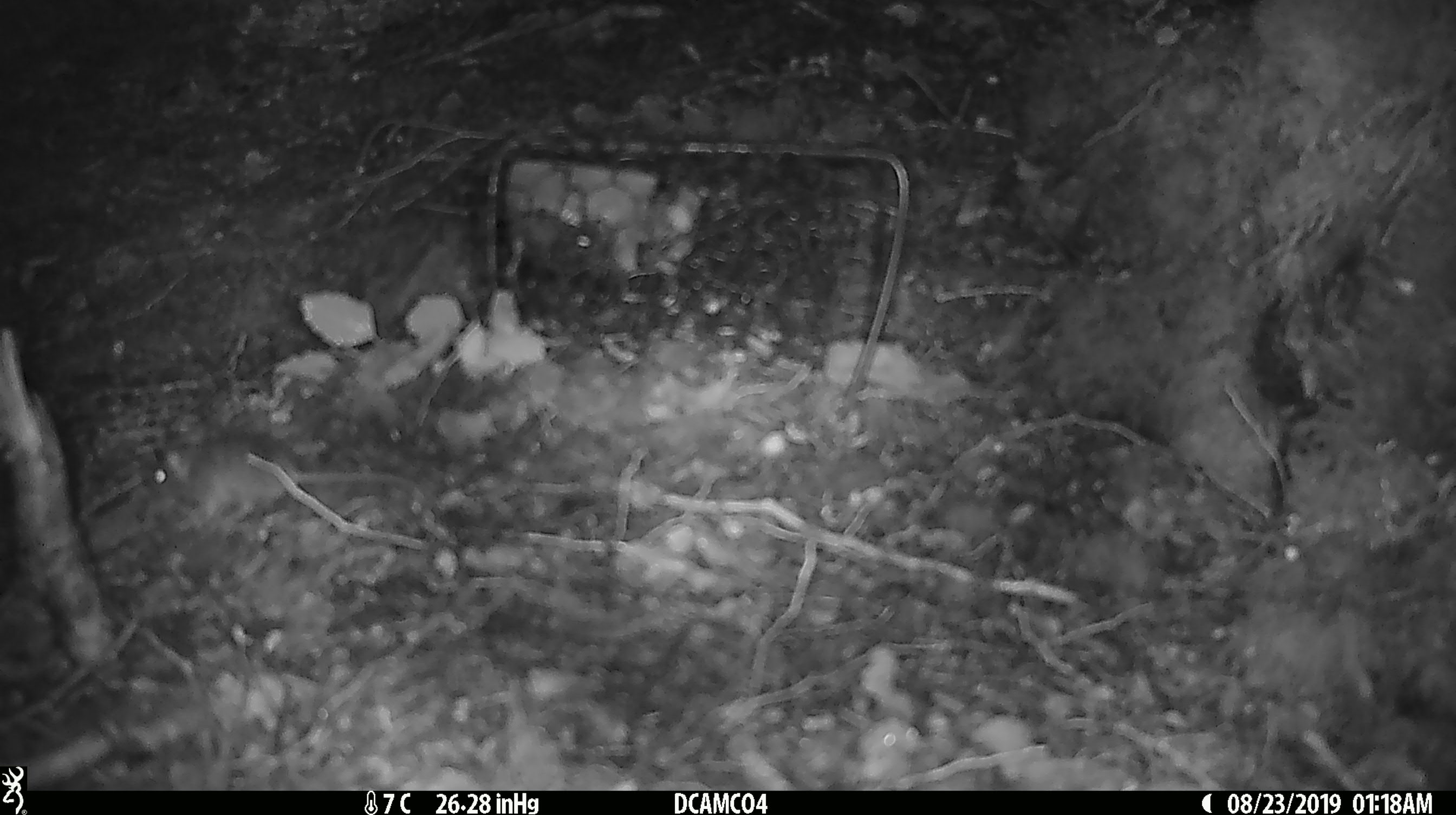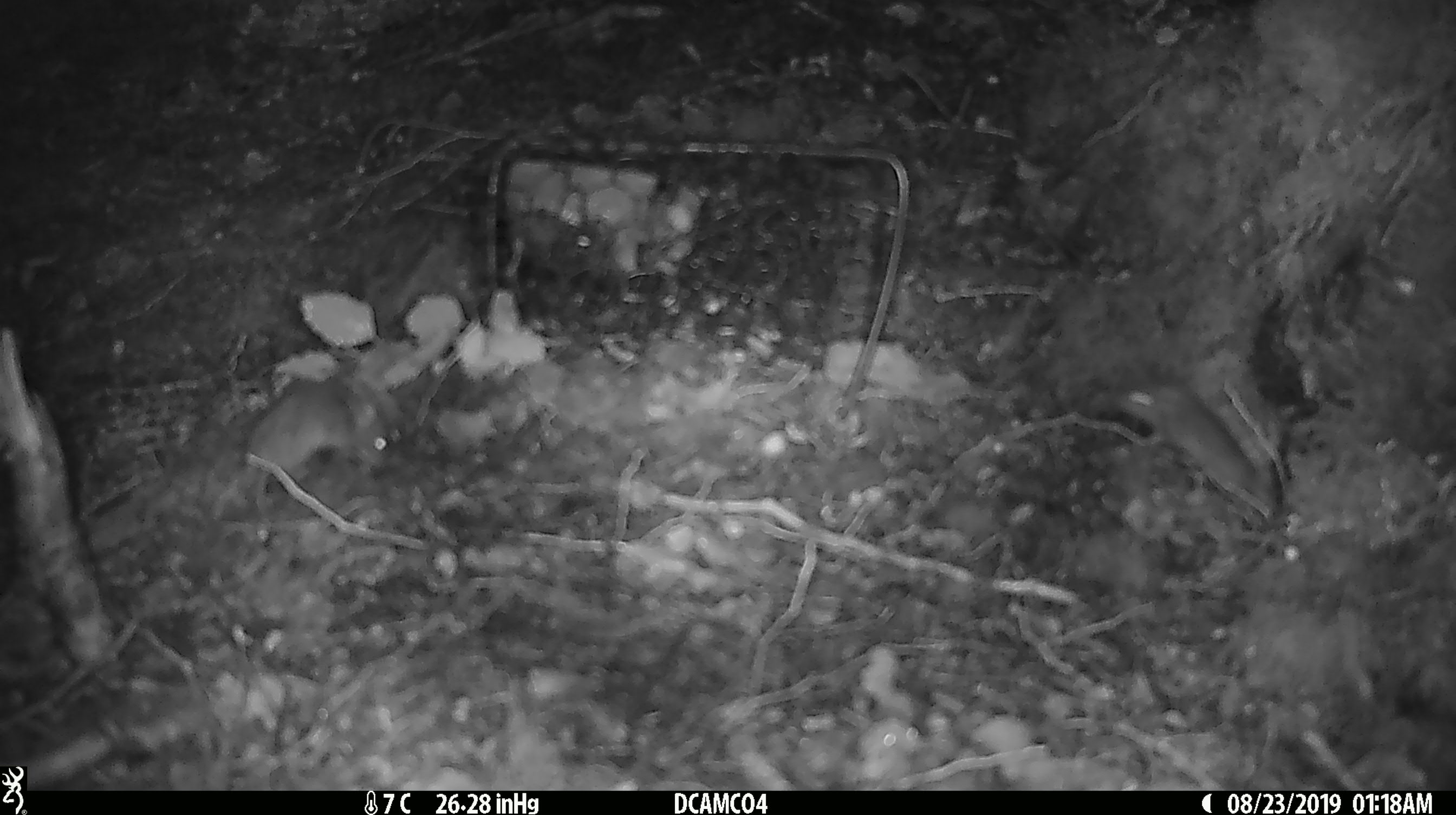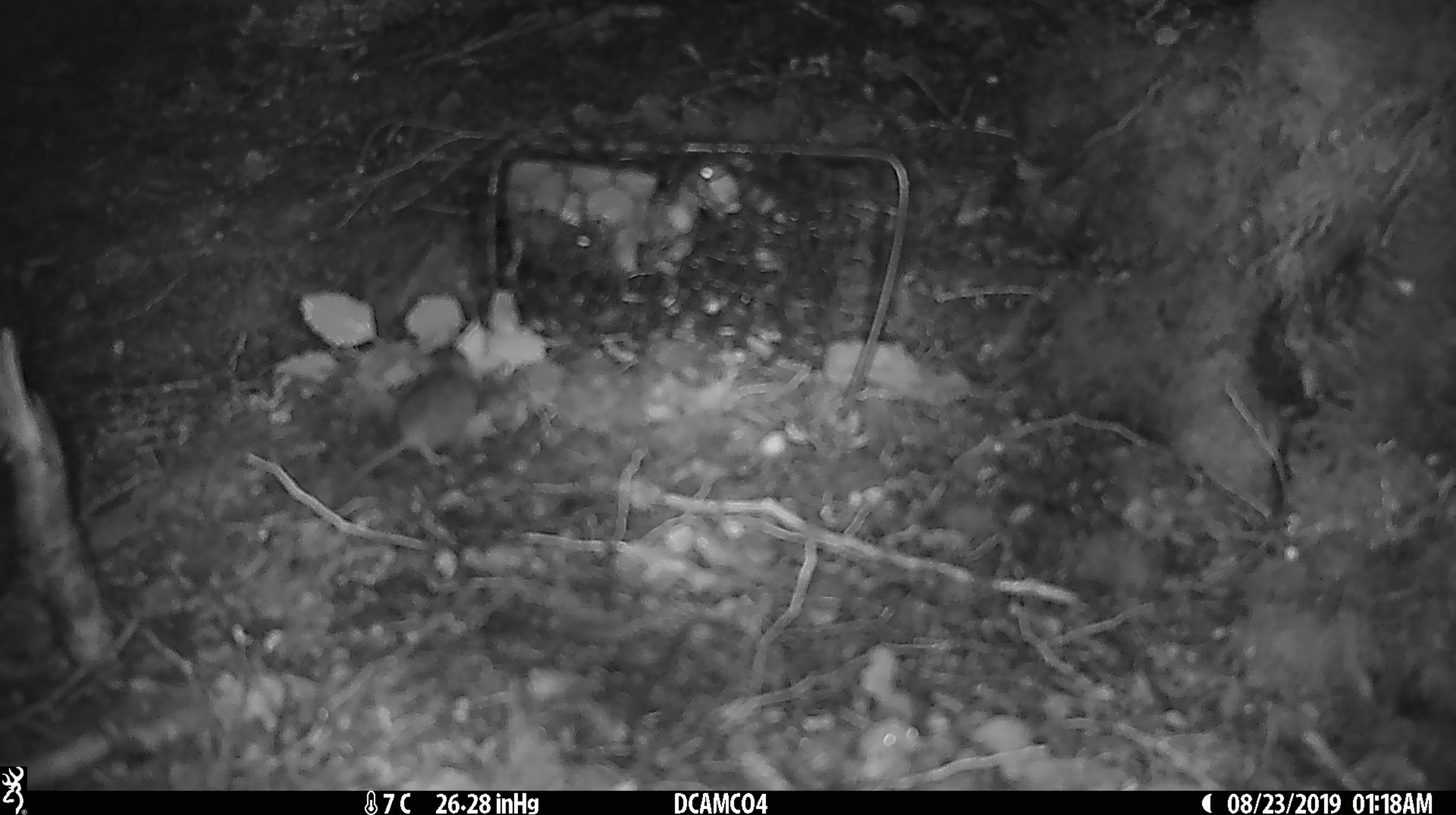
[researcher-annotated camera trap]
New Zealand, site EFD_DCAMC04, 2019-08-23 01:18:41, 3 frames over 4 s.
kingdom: Animalia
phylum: Chordata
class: Mammalia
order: Rodentia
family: Muridae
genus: Mus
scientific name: Mus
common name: mouse